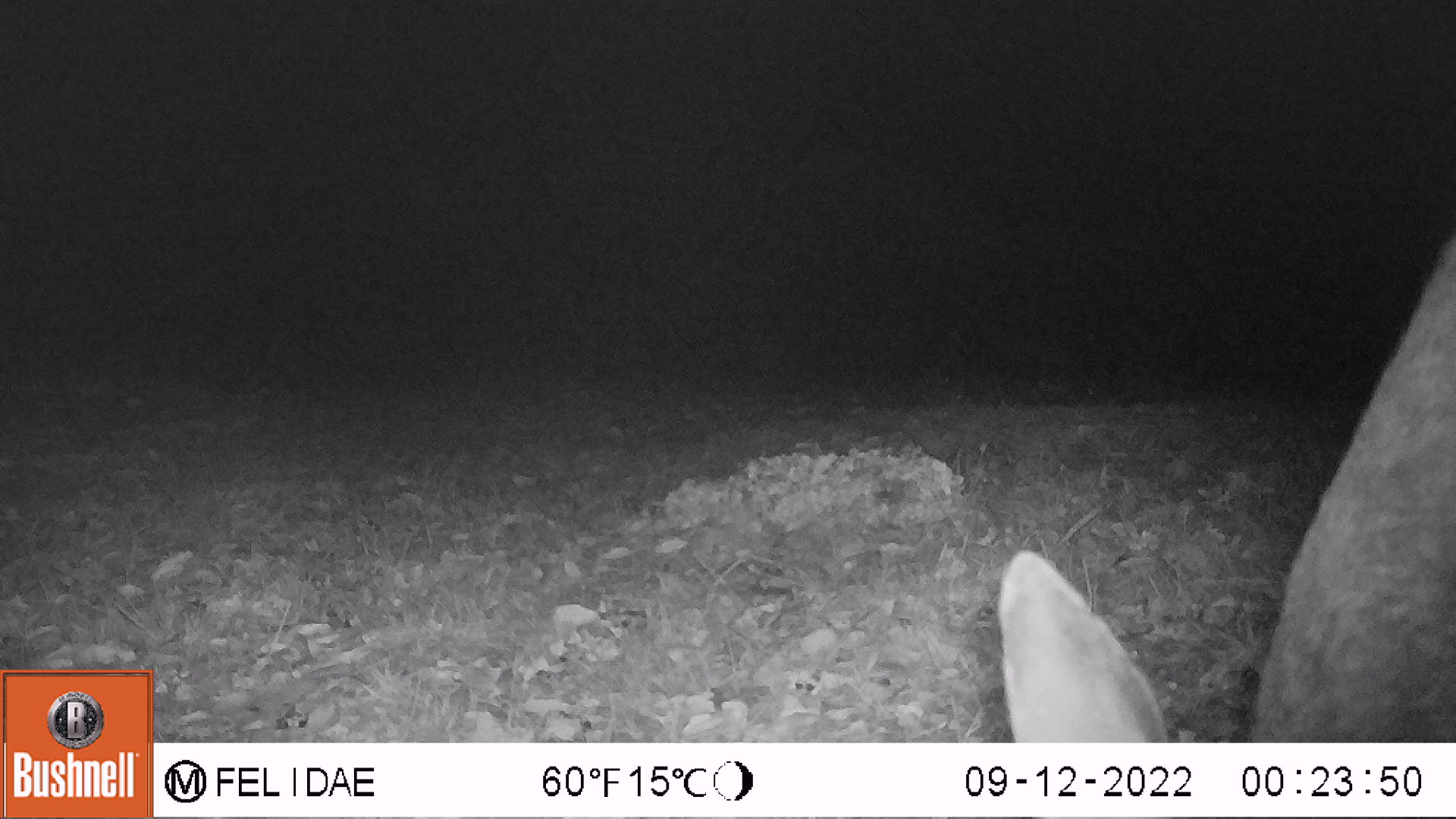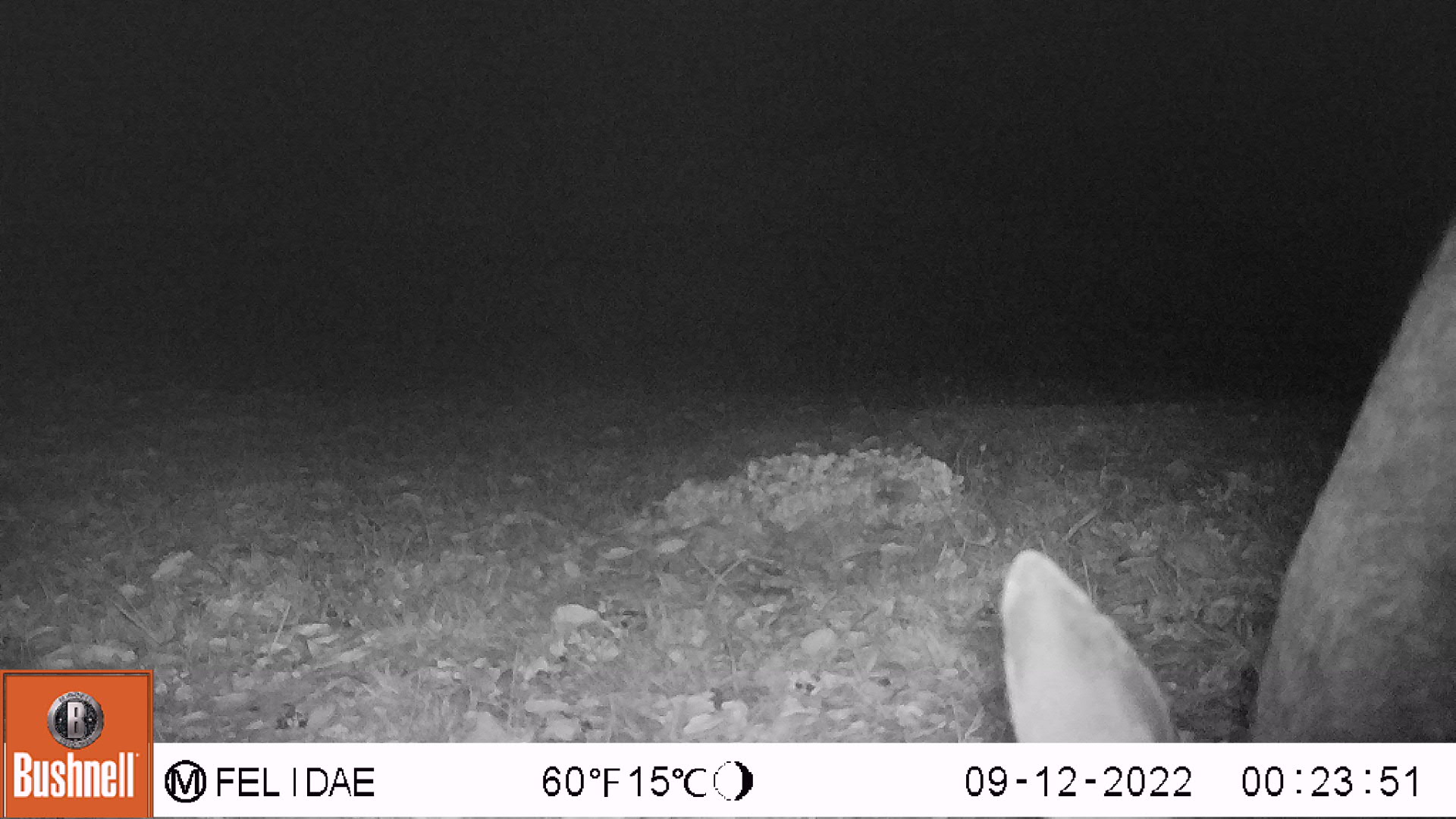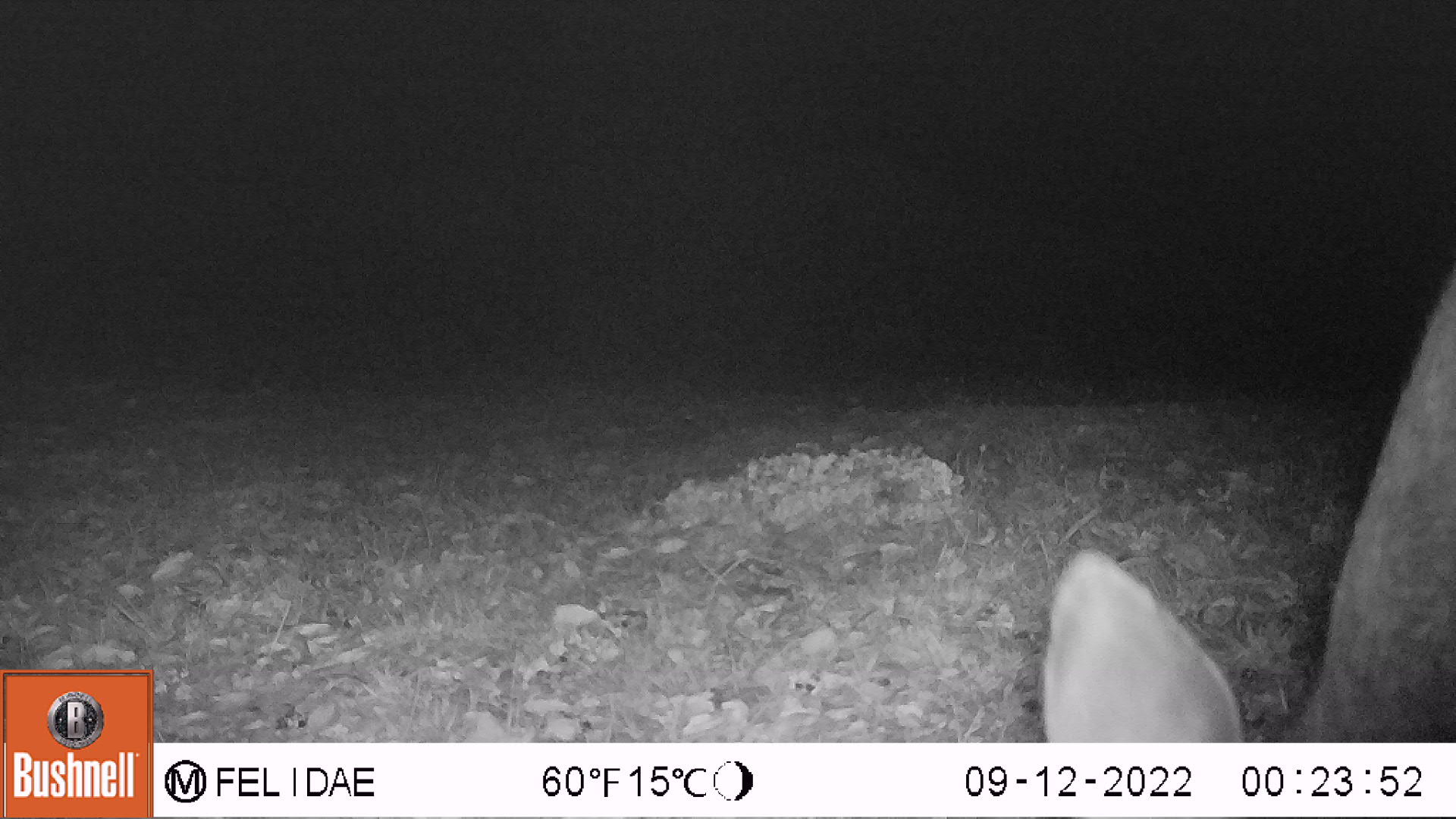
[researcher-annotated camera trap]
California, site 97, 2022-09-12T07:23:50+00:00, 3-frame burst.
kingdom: Animalia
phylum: Chordata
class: Mammalia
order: Artiodactyla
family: Cervidae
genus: Odocoileus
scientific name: Odocoileus hemionus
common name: mule deer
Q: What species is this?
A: Mule deer (Odocoileus hemionus).